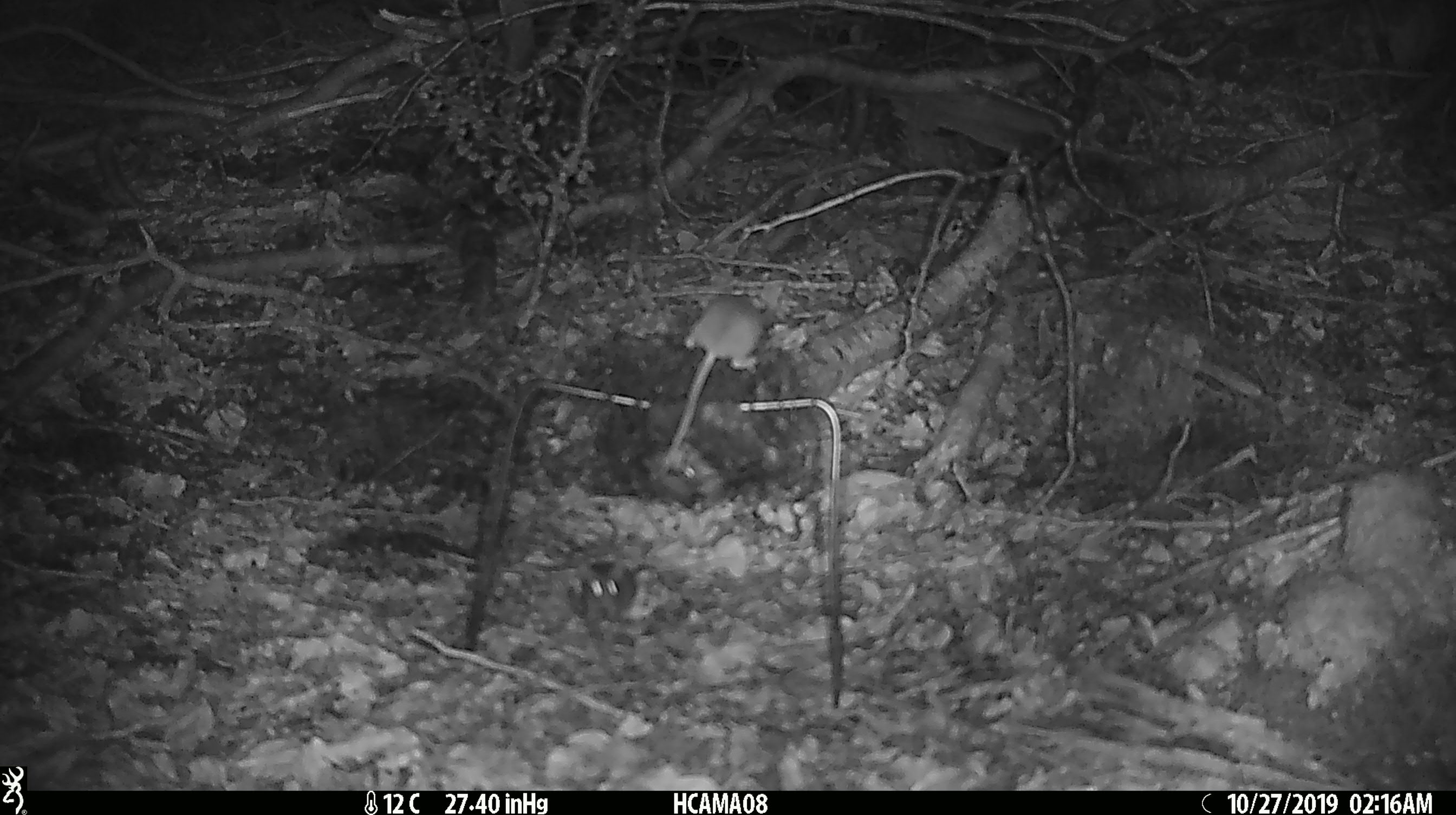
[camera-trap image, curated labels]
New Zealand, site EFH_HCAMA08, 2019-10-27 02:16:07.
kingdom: Animalia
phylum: Chordata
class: Mammalia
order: Rodentia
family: Muridae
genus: Mus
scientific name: Mus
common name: mouse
Mouse (Mus).